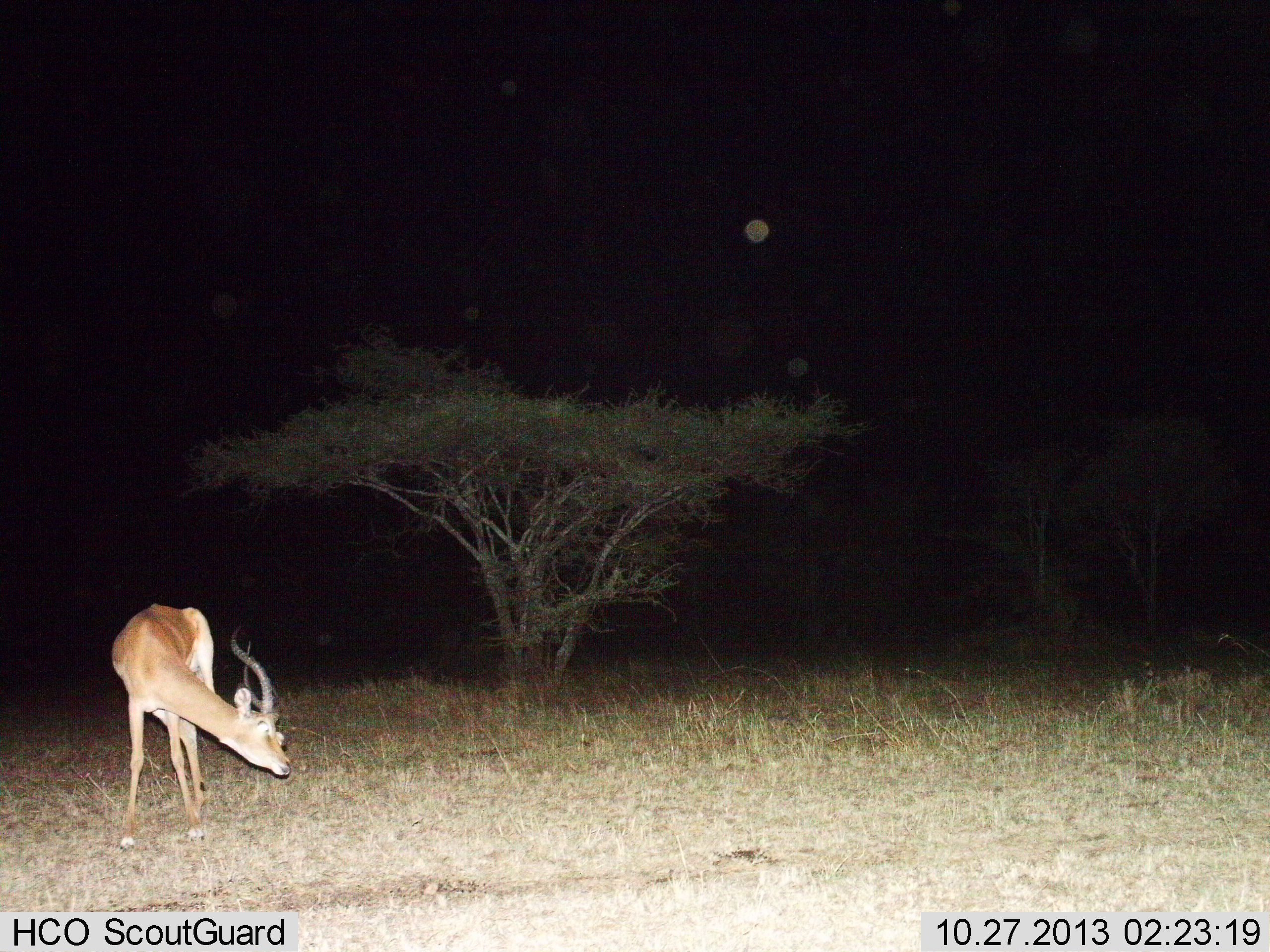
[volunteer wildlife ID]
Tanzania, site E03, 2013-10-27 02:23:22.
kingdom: Animalia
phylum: Chordata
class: Mammalia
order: Artiodactyla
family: Bovidae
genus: Aepyceros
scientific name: Aepyceros melampus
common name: impala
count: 1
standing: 80%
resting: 0%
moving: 0%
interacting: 0%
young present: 0%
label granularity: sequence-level